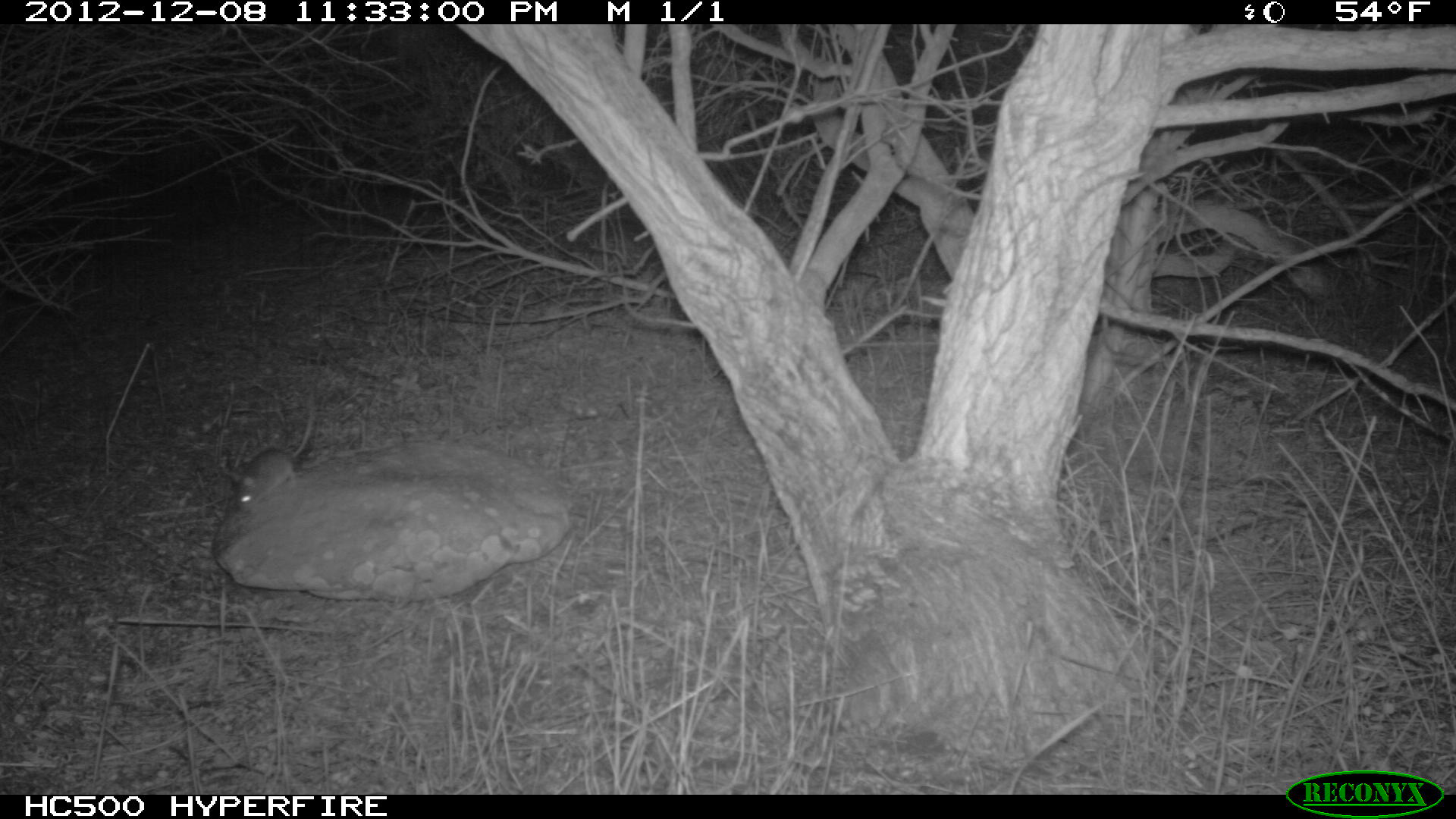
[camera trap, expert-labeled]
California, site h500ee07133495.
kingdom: Animalia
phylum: Chordata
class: Mammalia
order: Rodentia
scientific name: Rodentia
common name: rodent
Rodent (Rodentia).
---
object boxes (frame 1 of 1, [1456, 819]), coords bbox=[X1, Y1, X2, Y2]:
rodent: bbox=[222, 385, 318, 515]